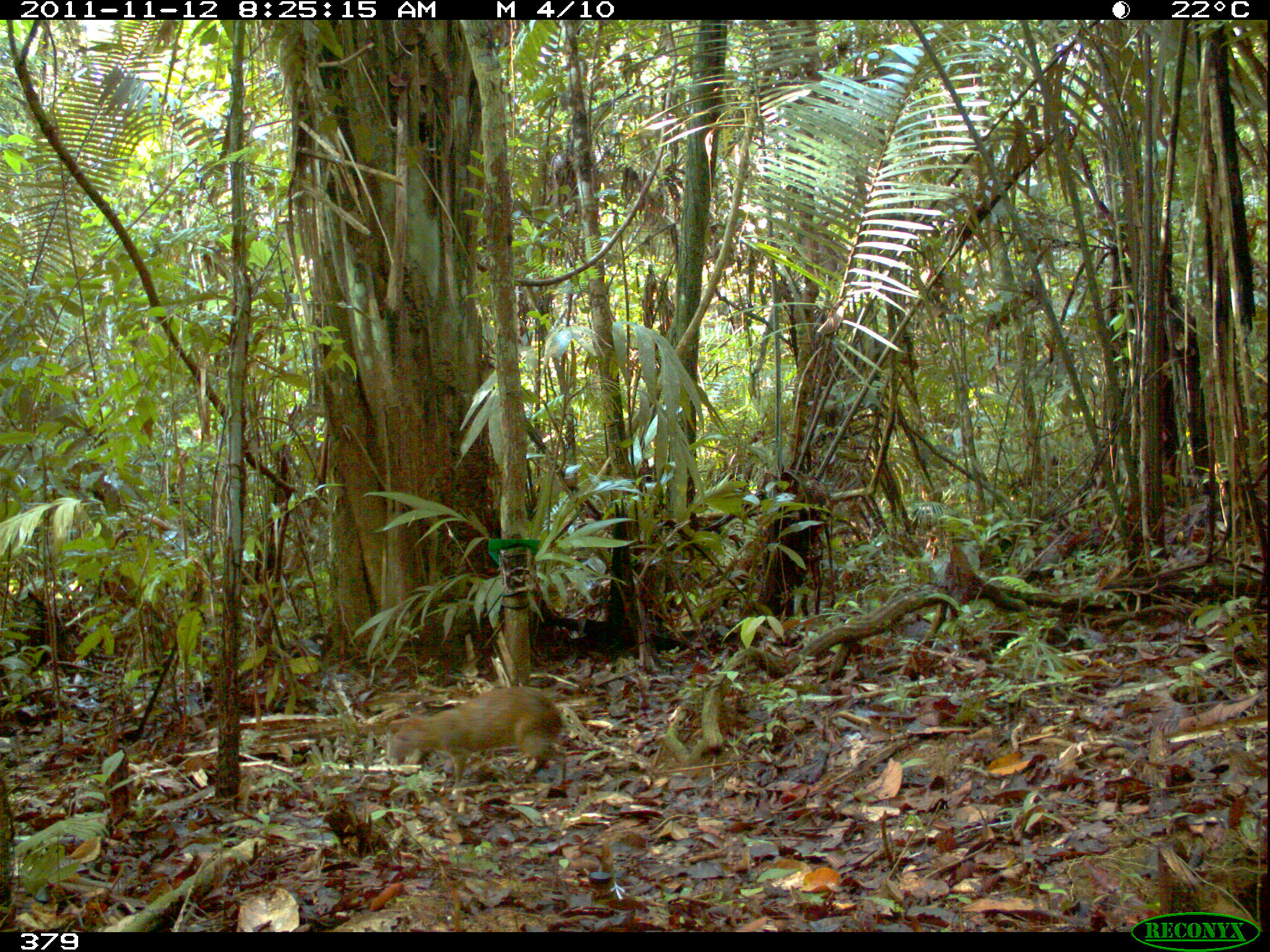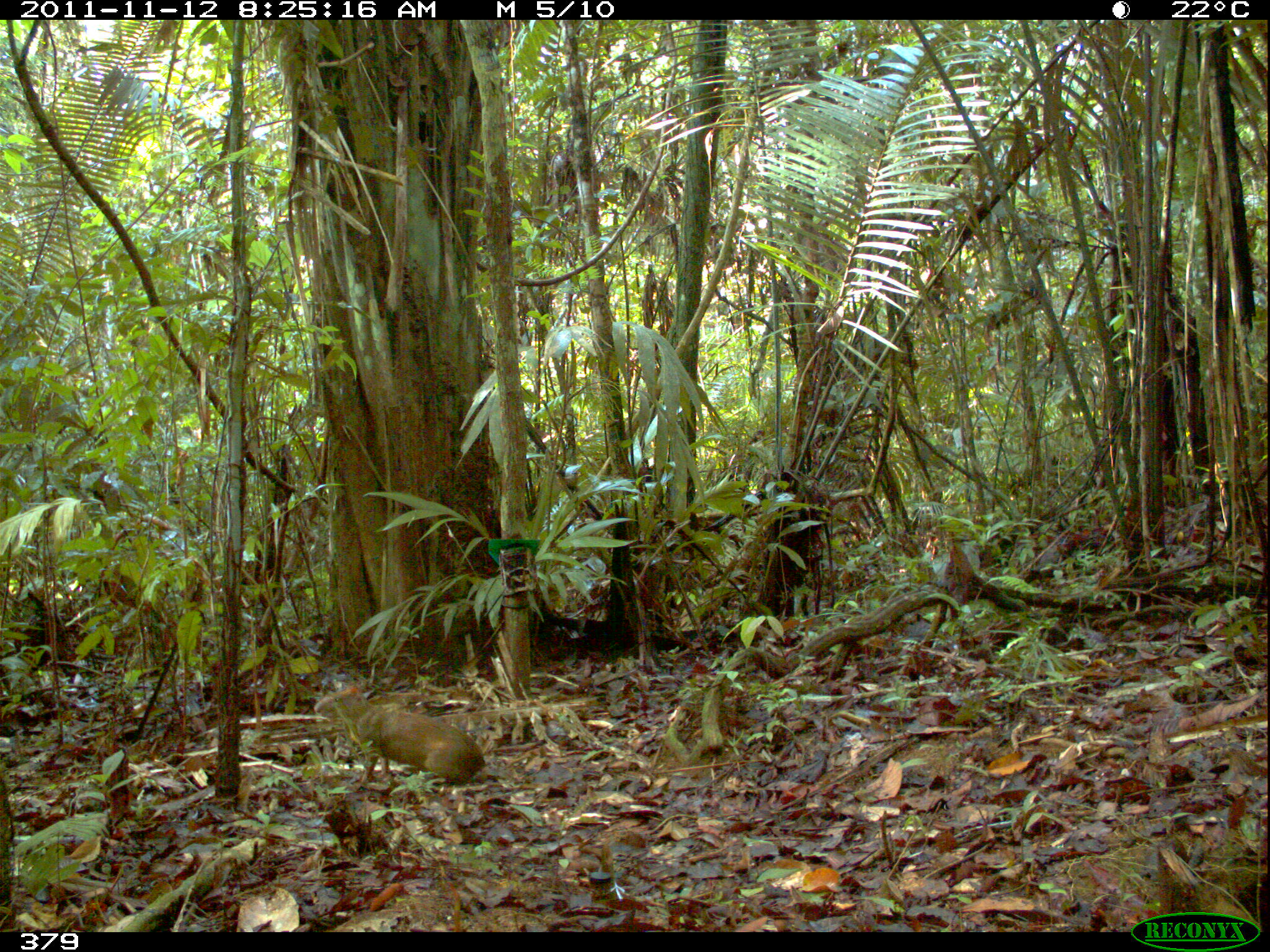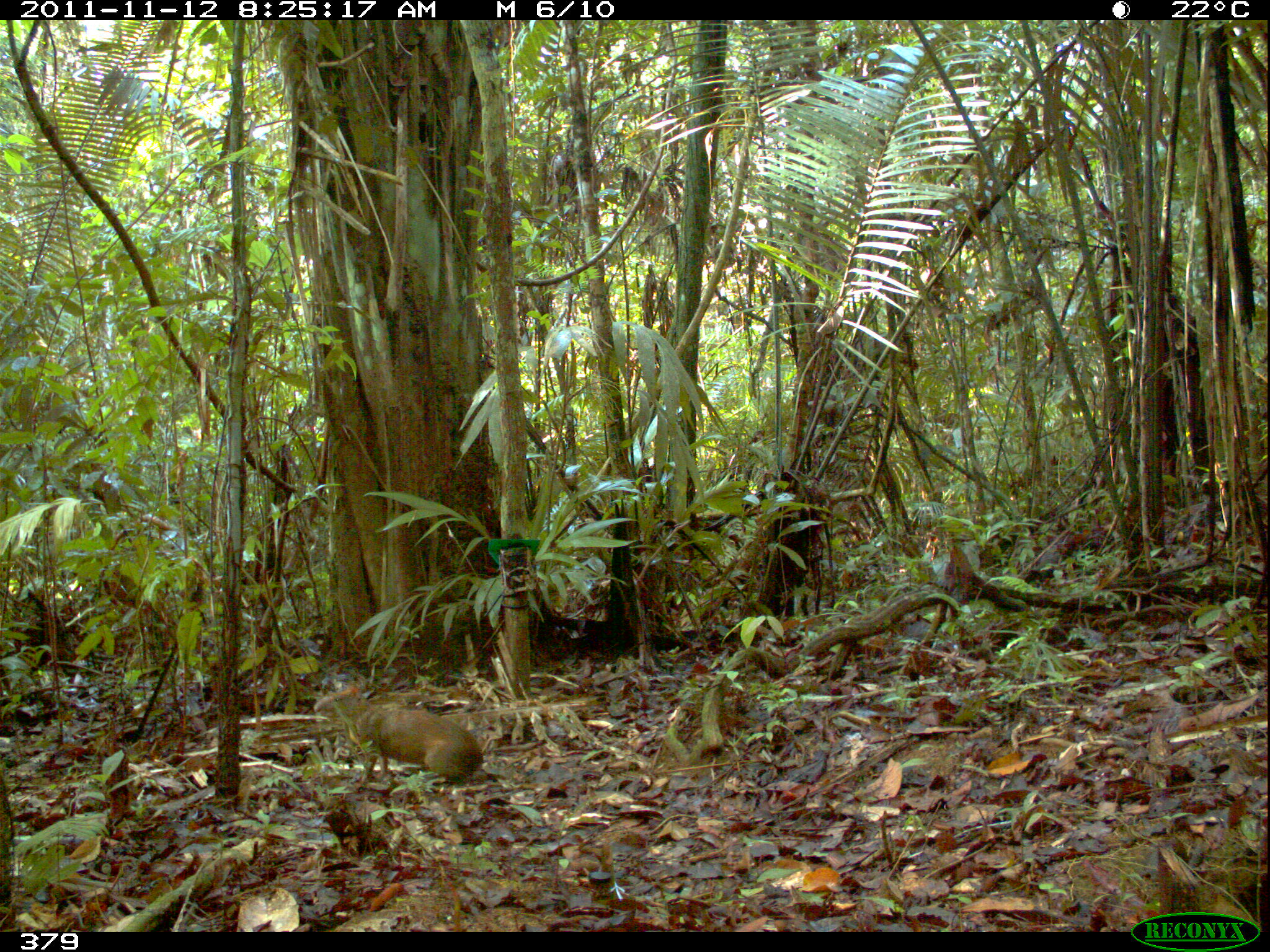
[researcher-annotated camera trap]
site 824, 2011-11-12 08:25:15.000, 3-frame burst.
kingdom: Animalia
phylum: Chordata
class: Mammalia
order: Rodentia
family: Dasyproctidae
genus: Dasyprocta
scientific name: Dasyprocta punctata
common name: central american agouti